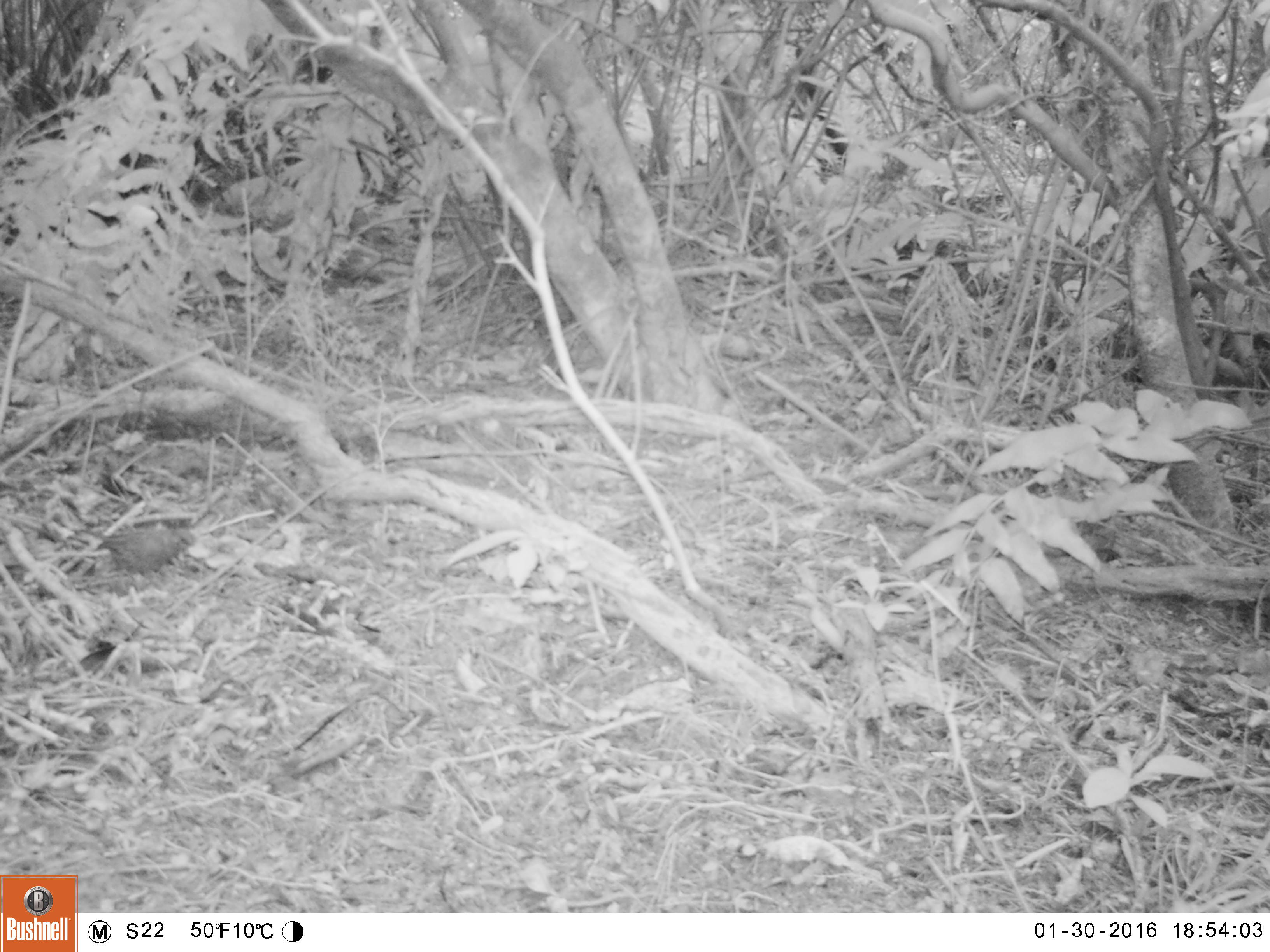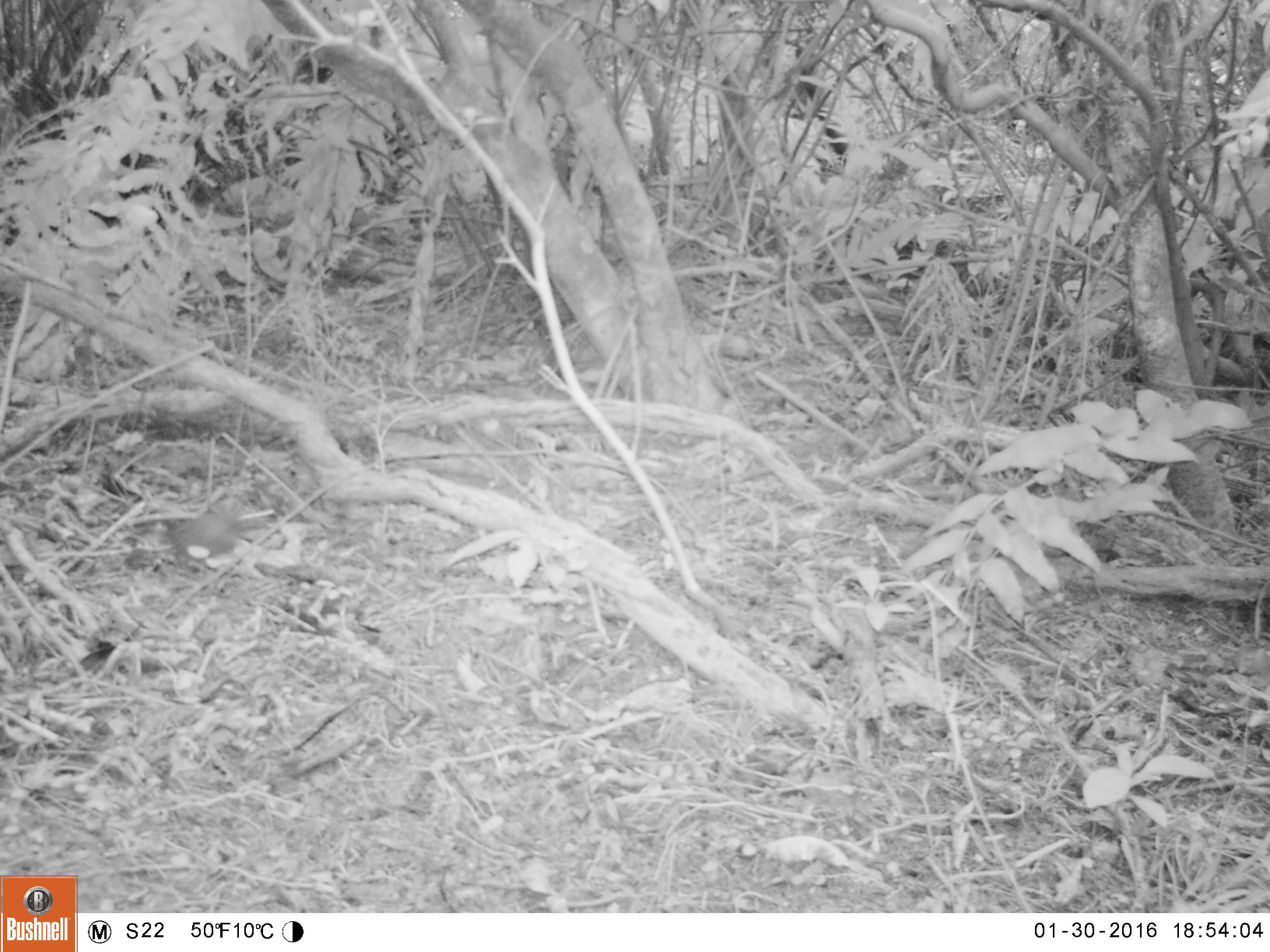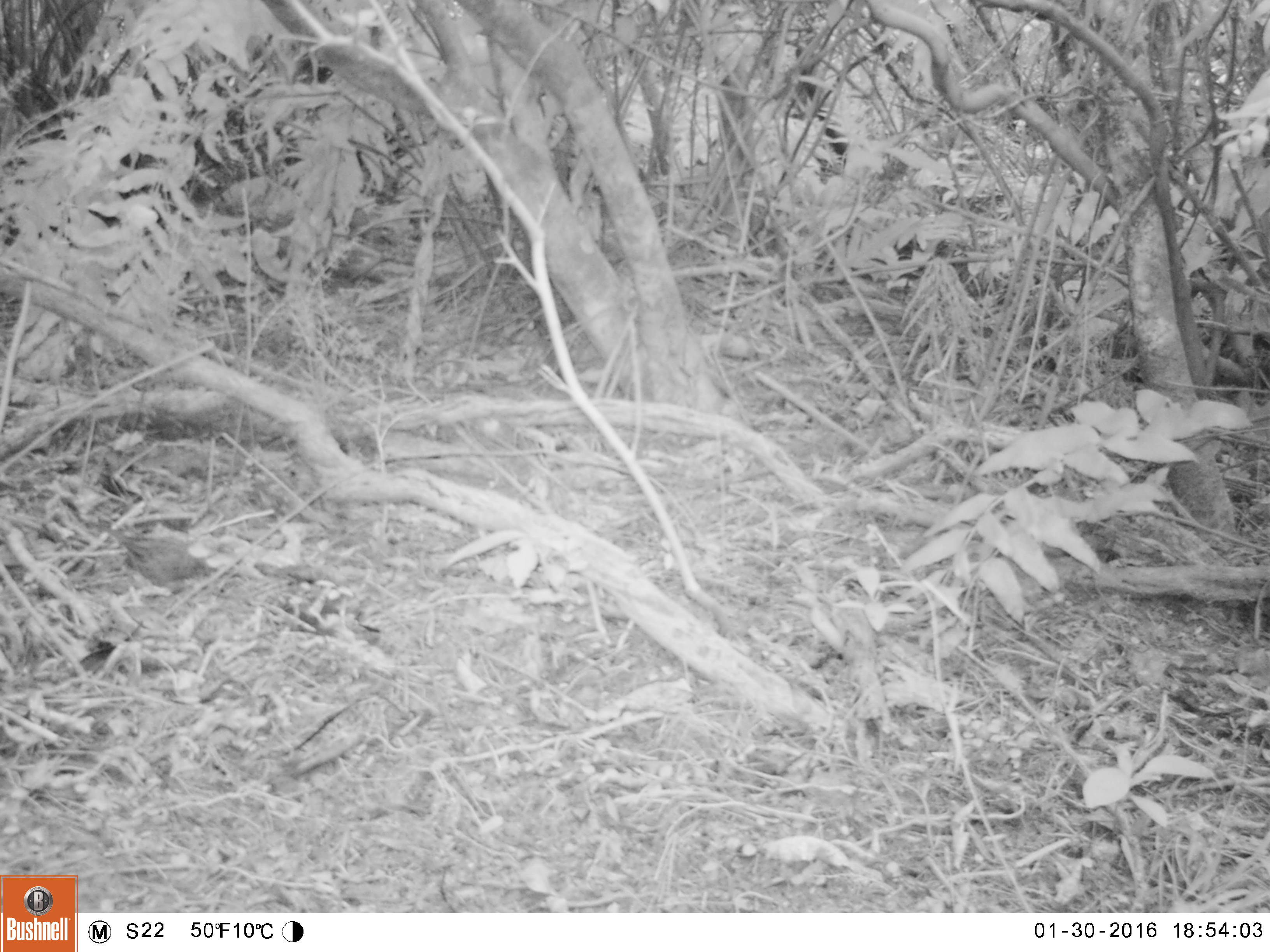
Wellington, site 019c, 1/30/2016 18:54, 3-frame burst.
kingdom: Animalia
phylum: Chordata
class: Aves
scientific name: Aves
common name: bird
Bird (Aves).